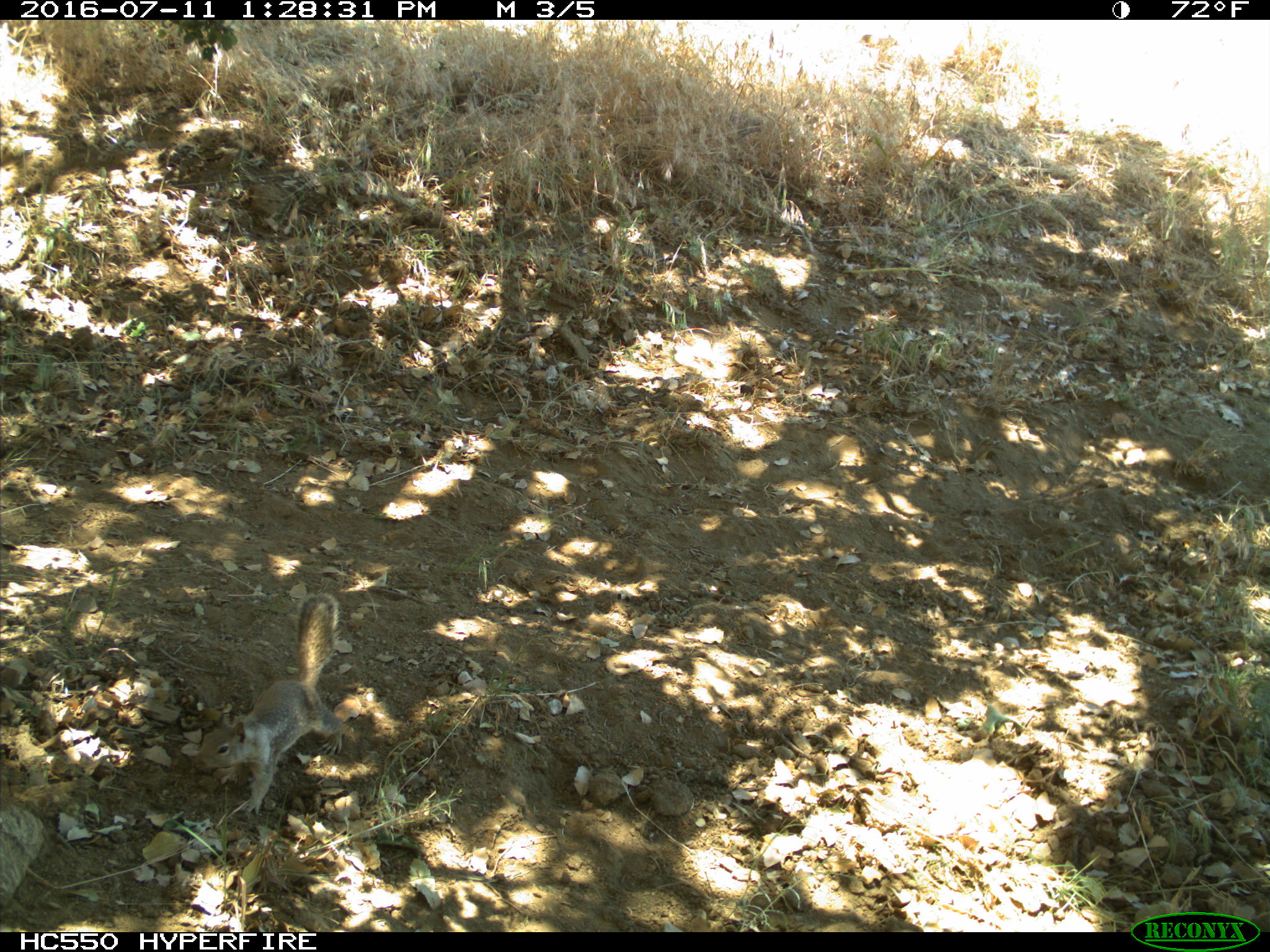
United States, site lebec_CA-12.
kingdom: Animalia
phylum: Chordata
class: Mammalia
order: Rodentia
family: Sciuridae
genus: Otospermophilus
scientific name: Otospermophilus beecheyi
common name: california ground squirrel